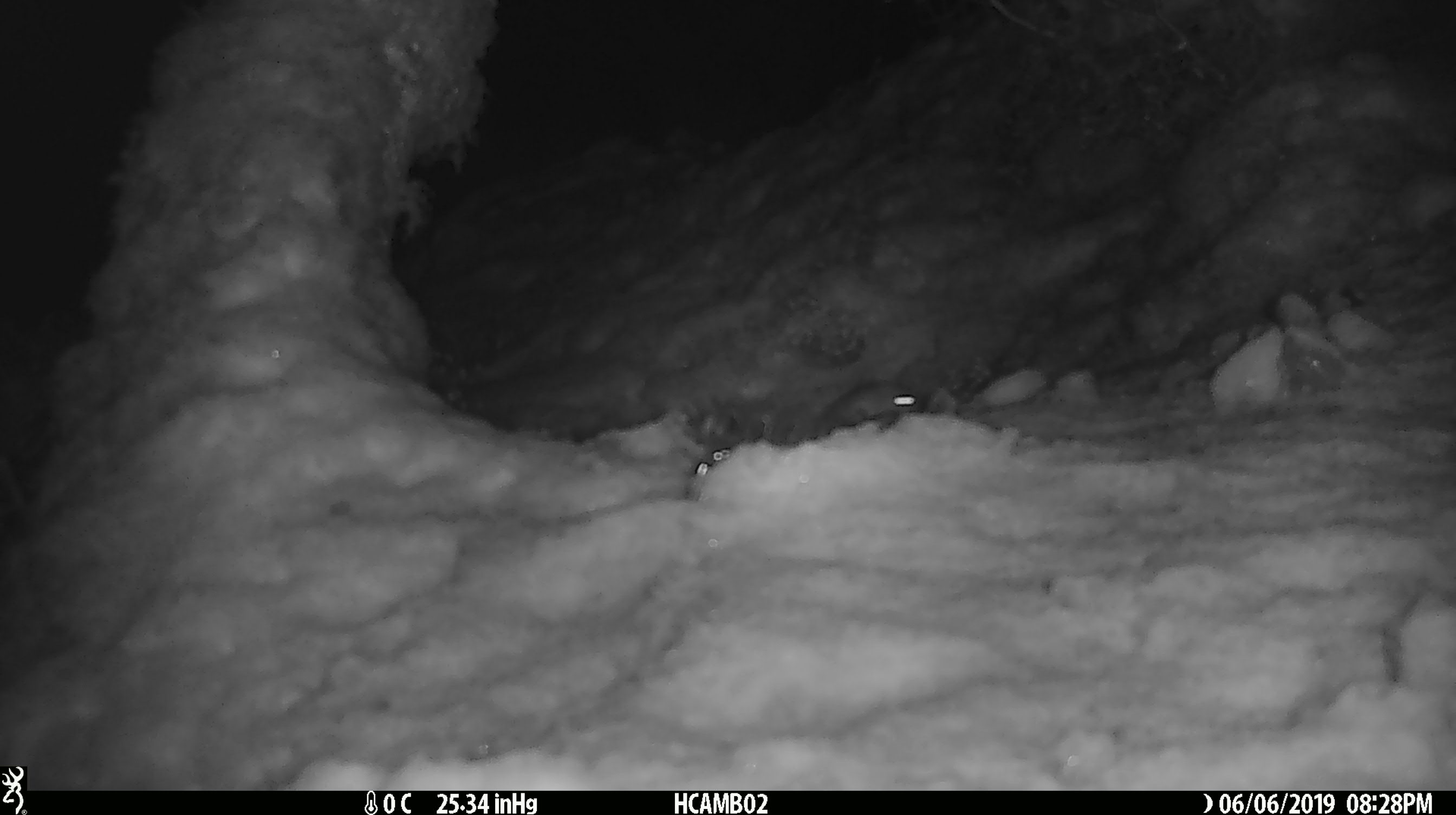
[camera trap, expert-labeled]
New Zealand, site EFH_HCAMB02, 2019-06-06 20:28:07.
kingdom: Animalia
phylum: Chordata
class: Mammalia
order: Rodentia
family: Muridae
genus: Mus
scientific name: Mus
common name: mouse